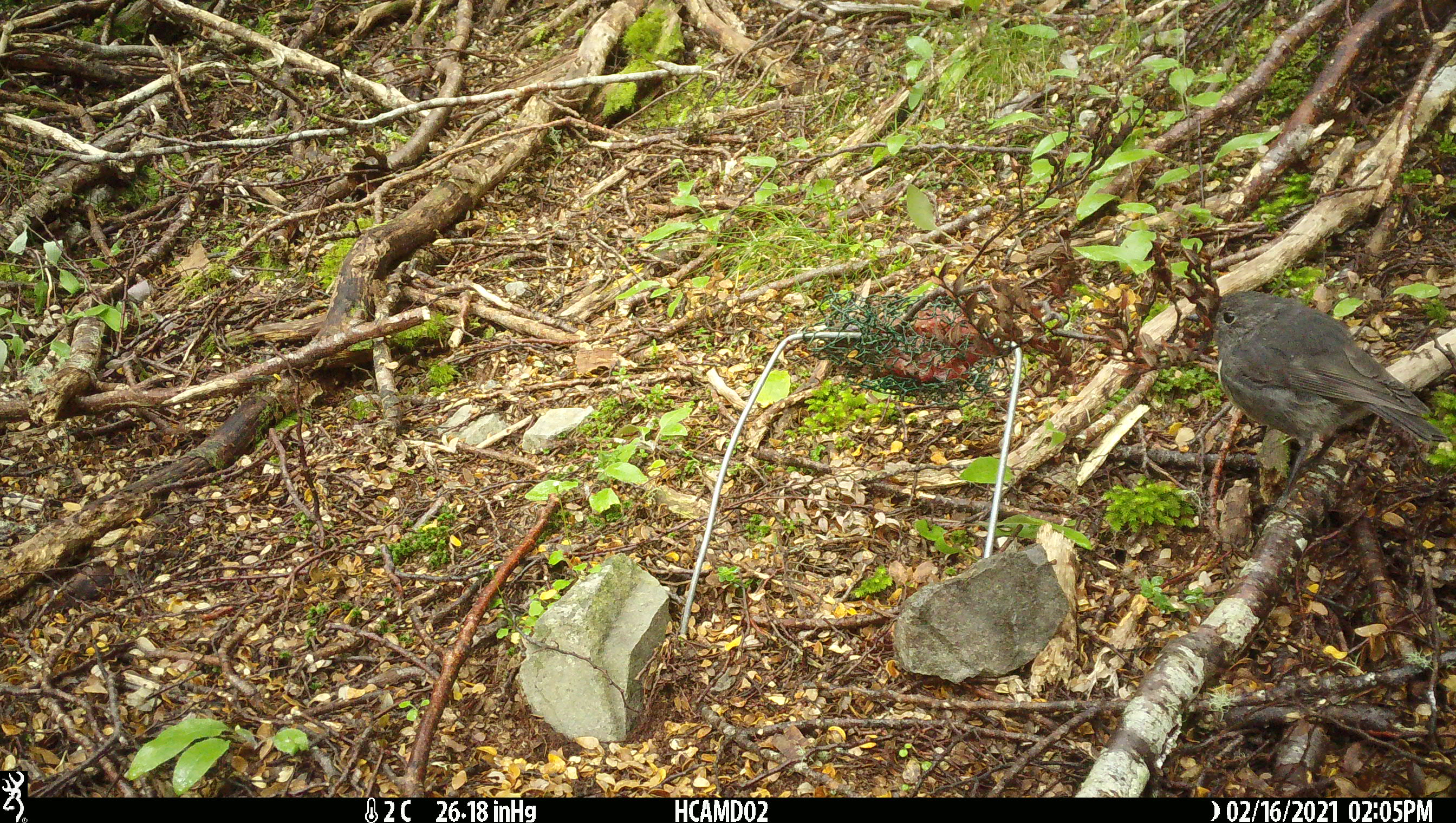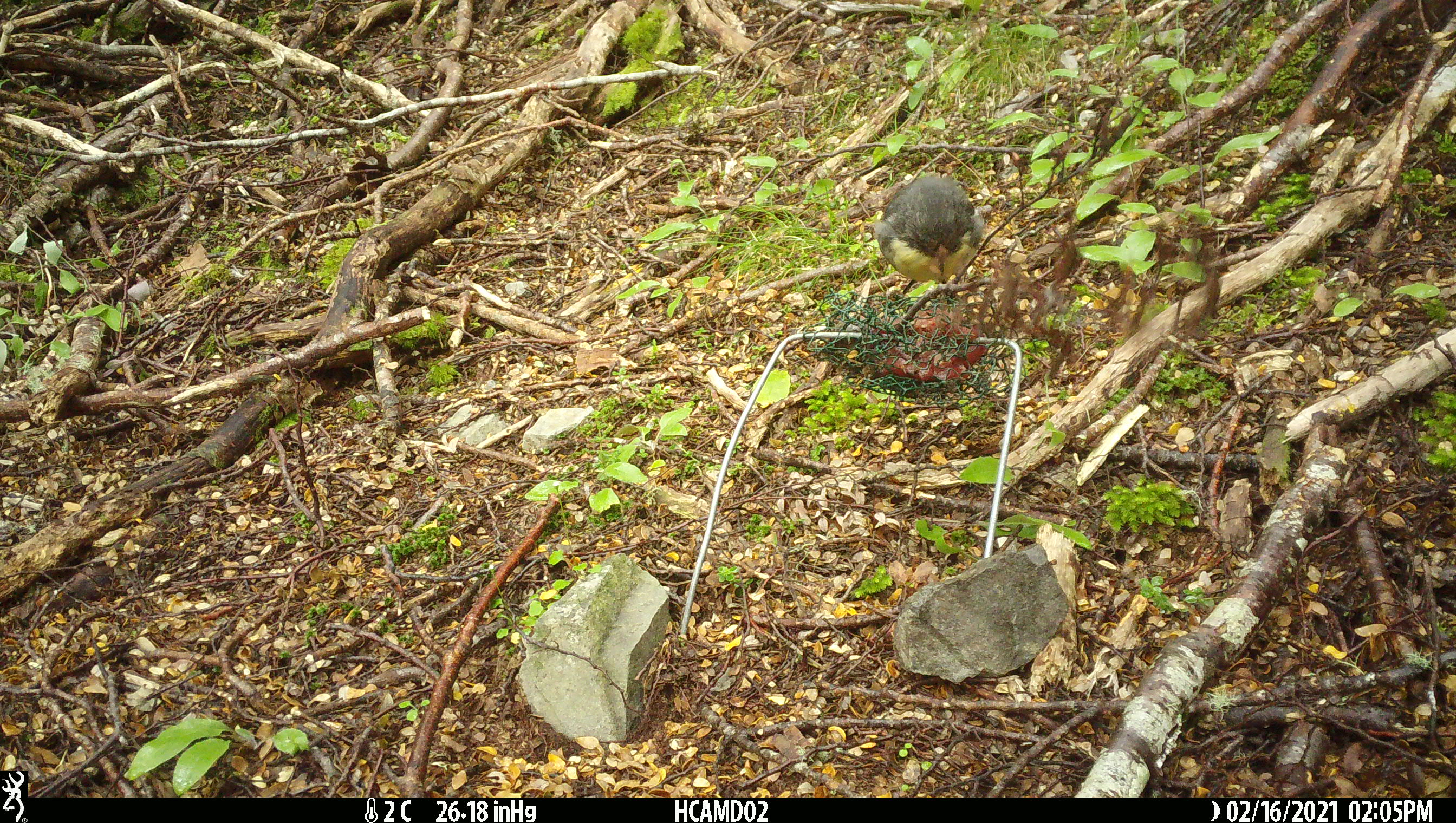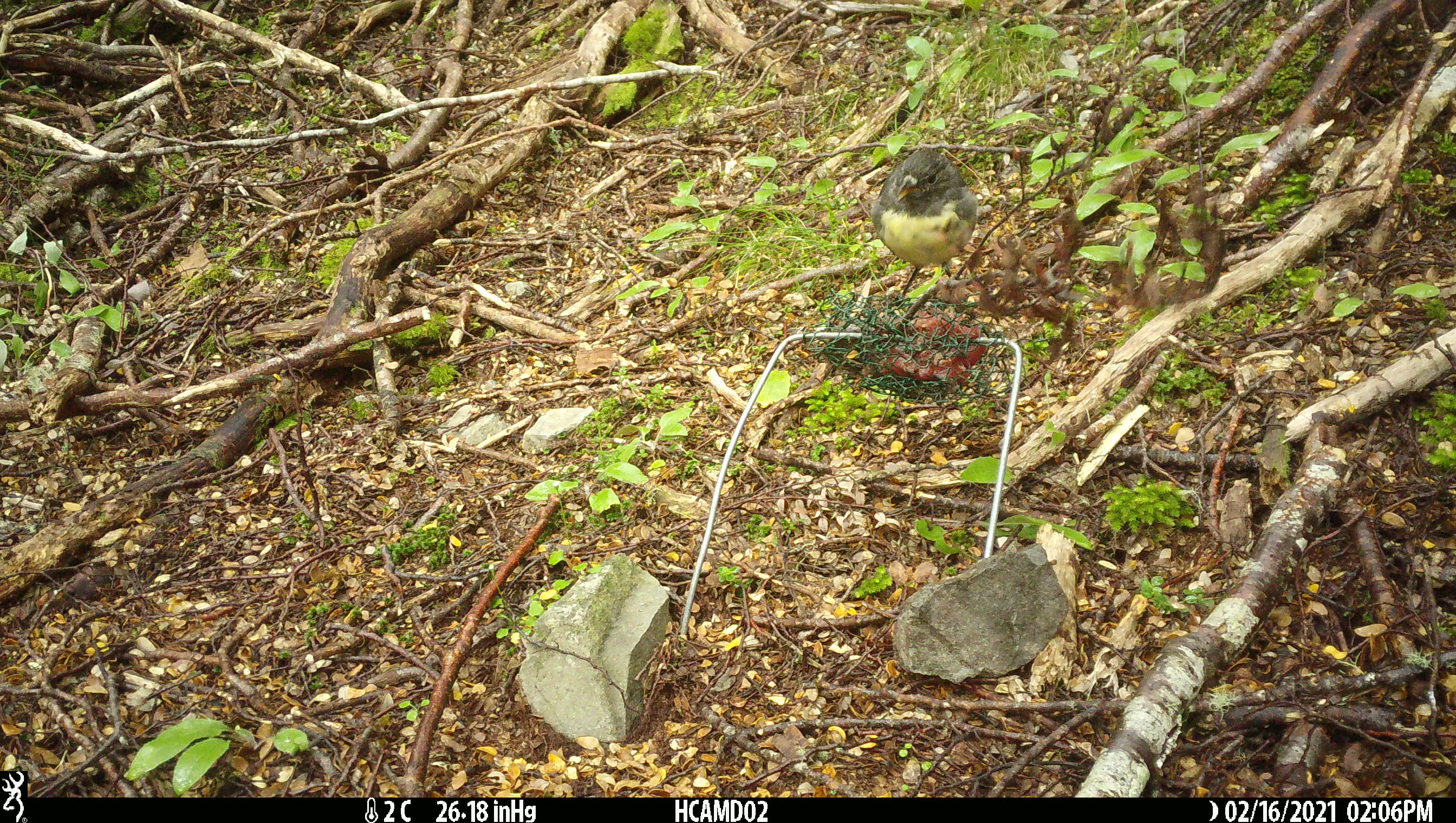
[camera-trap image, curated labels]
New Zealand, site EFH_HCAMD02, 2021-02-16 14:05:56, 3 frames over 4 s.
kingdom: Animalia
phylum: Chordata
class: Aves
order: Passeriformes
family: Petroicidae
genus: Petroica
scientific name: Petroica australis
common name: new zealand robin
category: robin